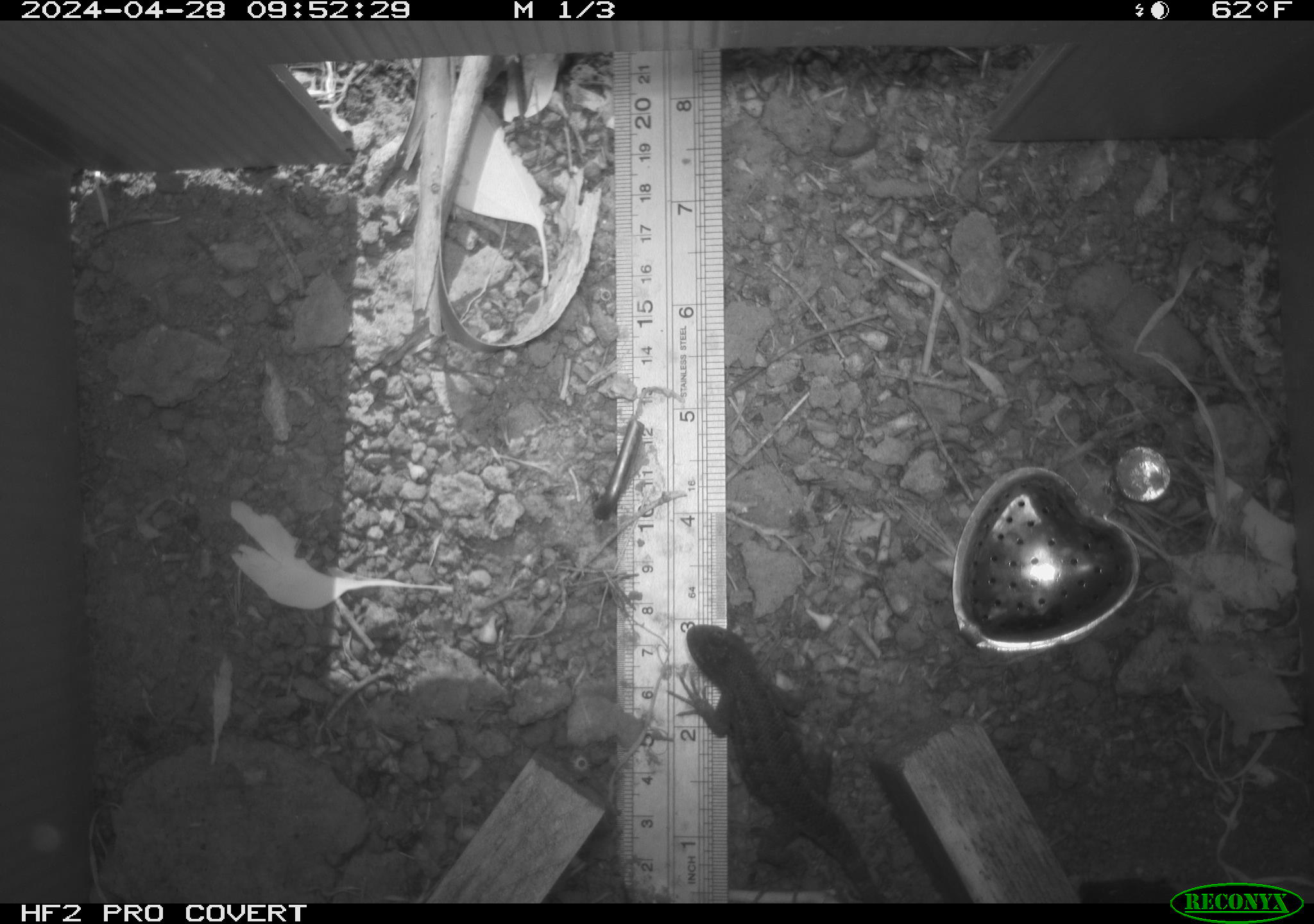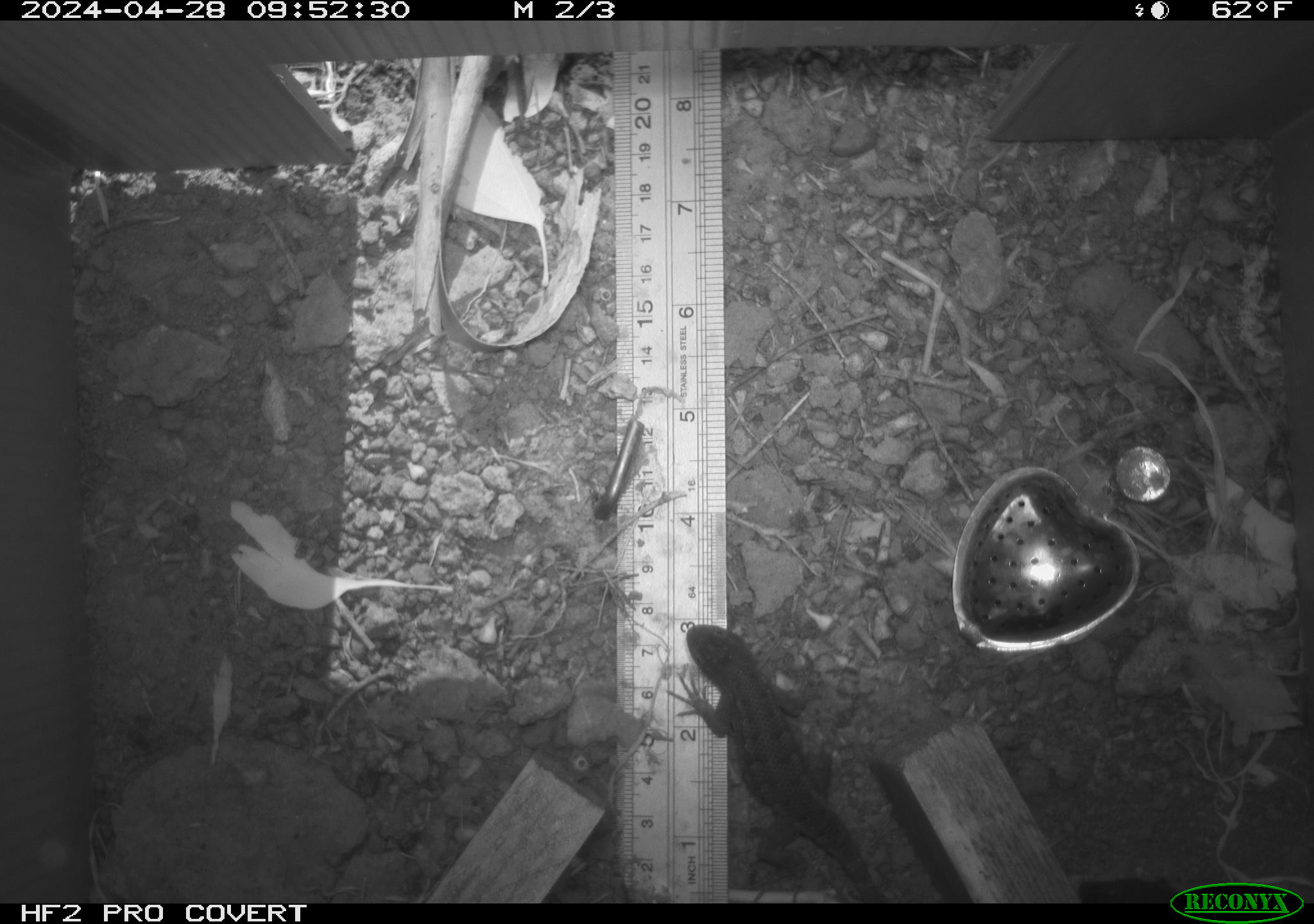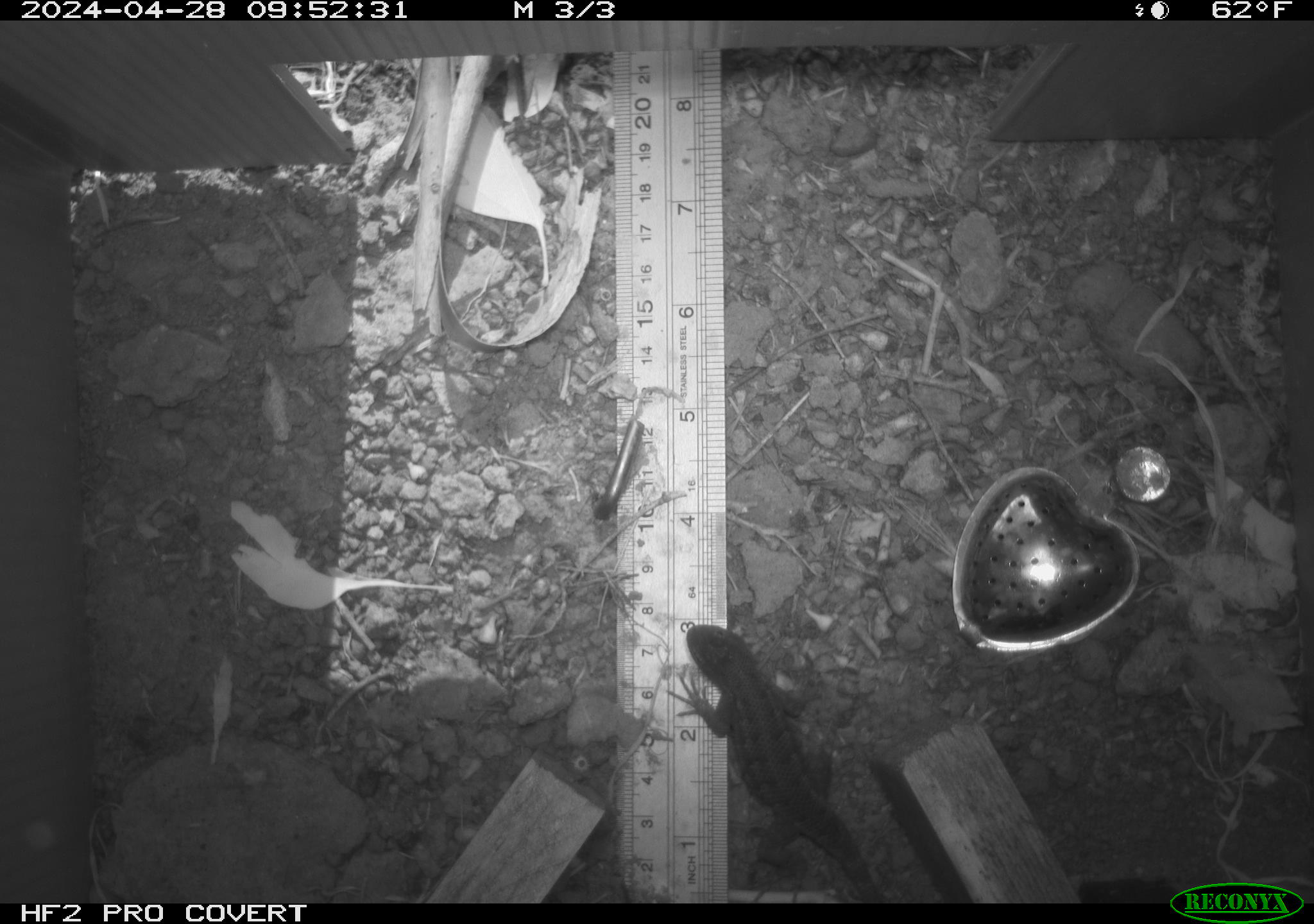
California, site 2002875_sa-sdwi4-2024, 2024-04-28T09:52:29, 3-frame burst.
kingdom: Animalia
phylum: Chordata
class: Reptilia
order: Squamata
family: Phrynosomatidae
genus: Sceloporus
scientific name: Sceloporus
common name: spiny lizards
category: sceloporus species